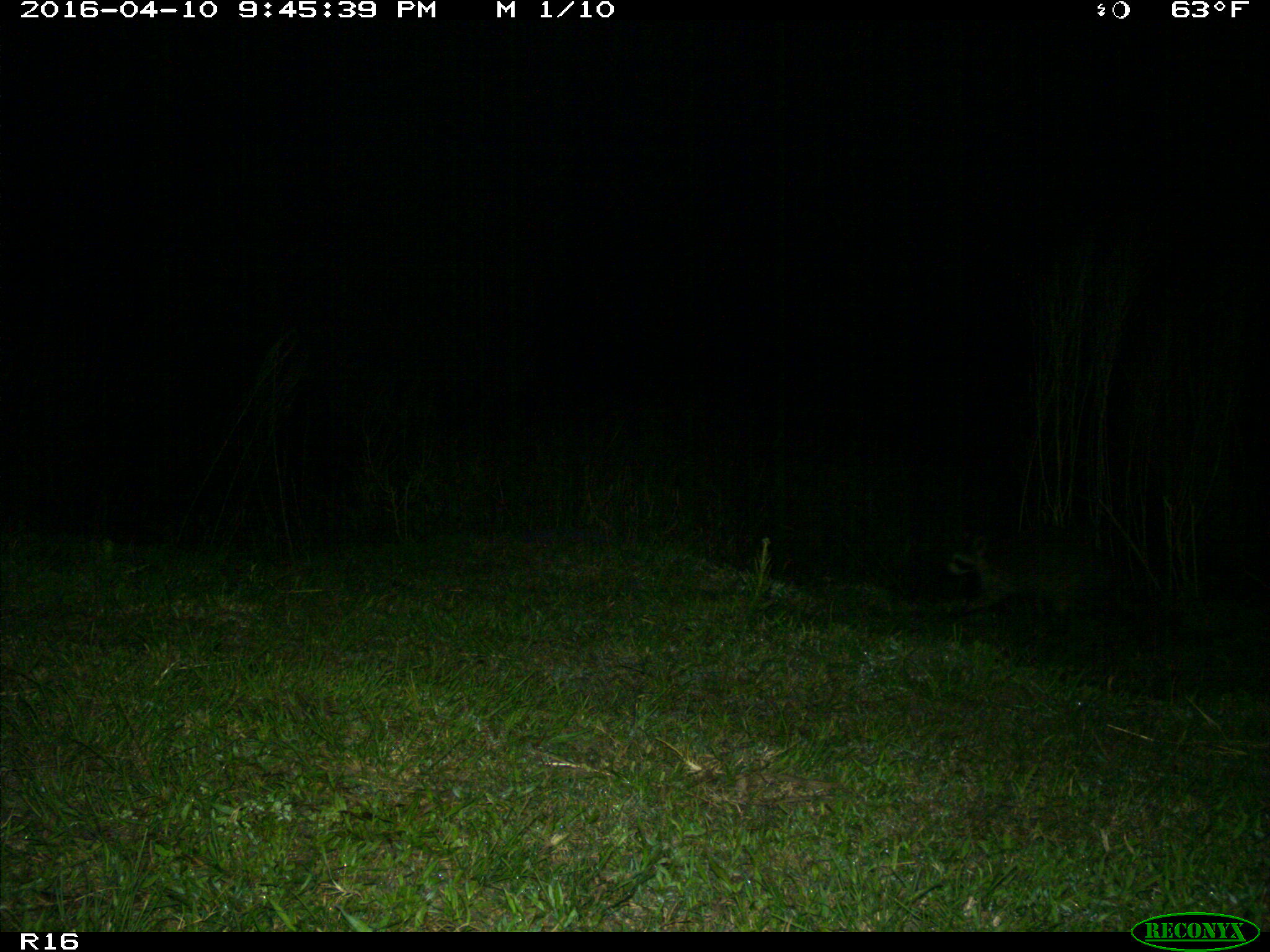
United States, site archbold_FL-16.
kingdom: Animalia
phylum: Chordata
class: Mammalia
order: Carnivora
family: Procyonidae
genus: Procyon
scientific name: Procyon lotor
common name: common raccoon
Procyon lotor (common raccoon).